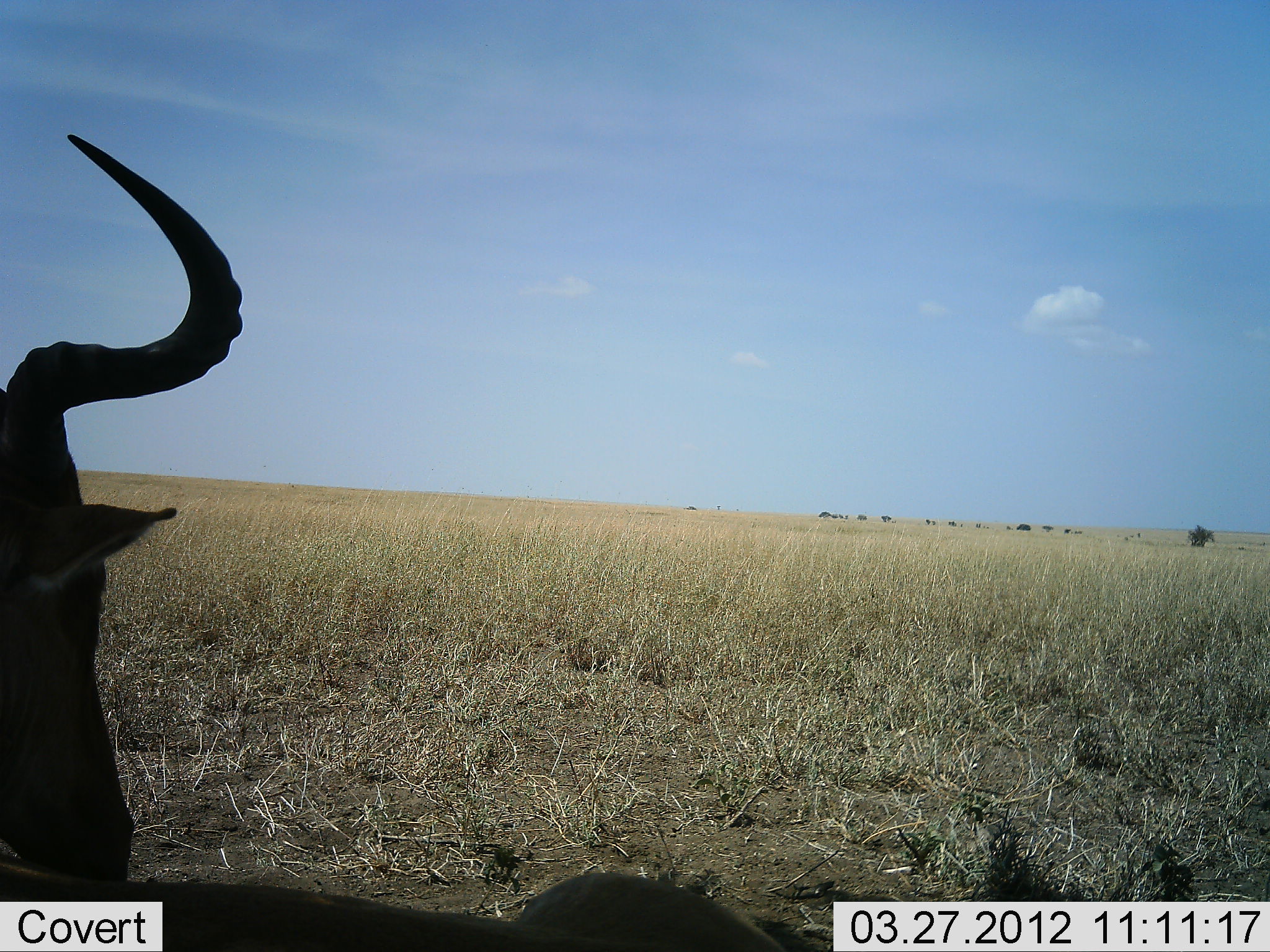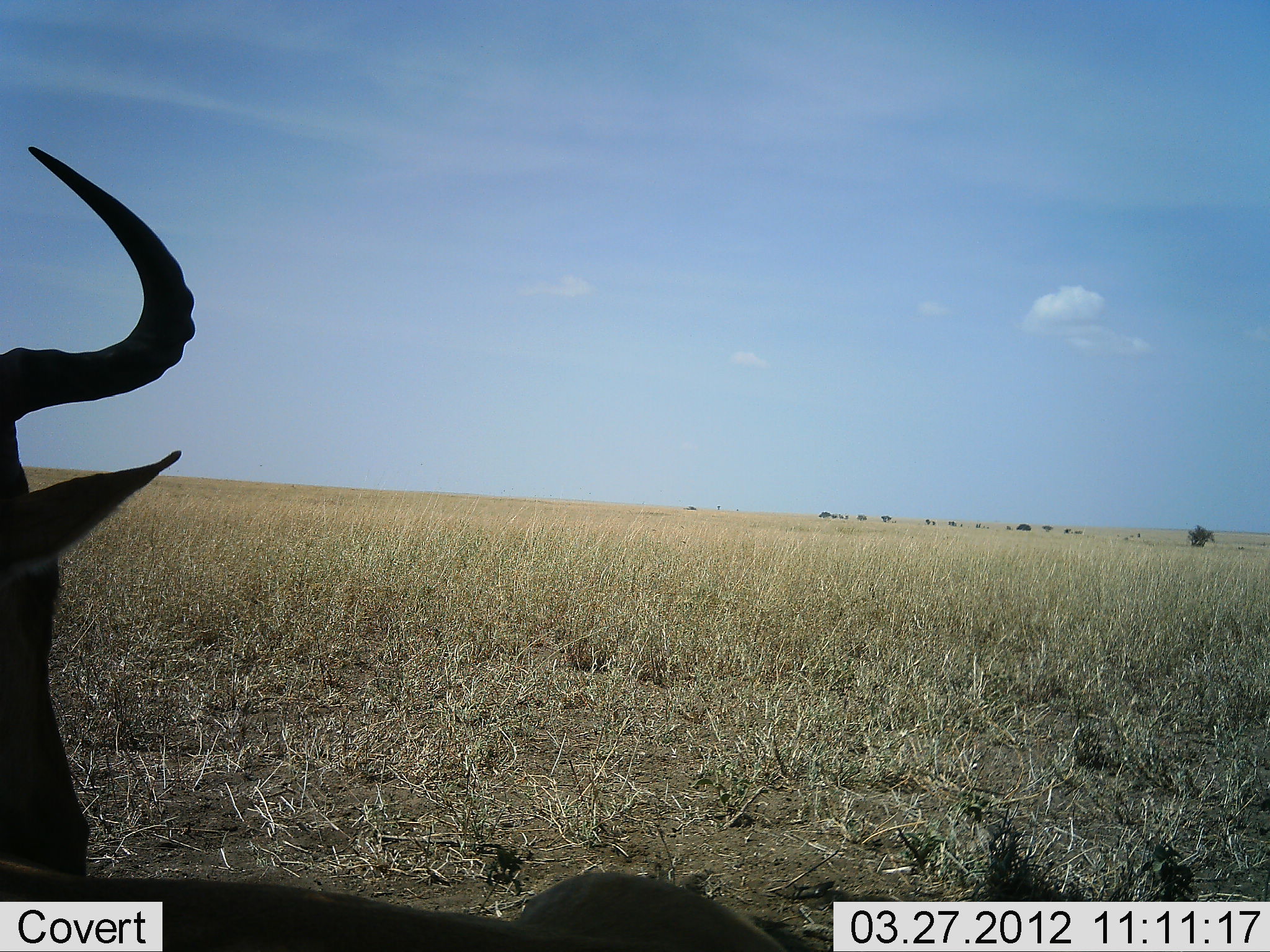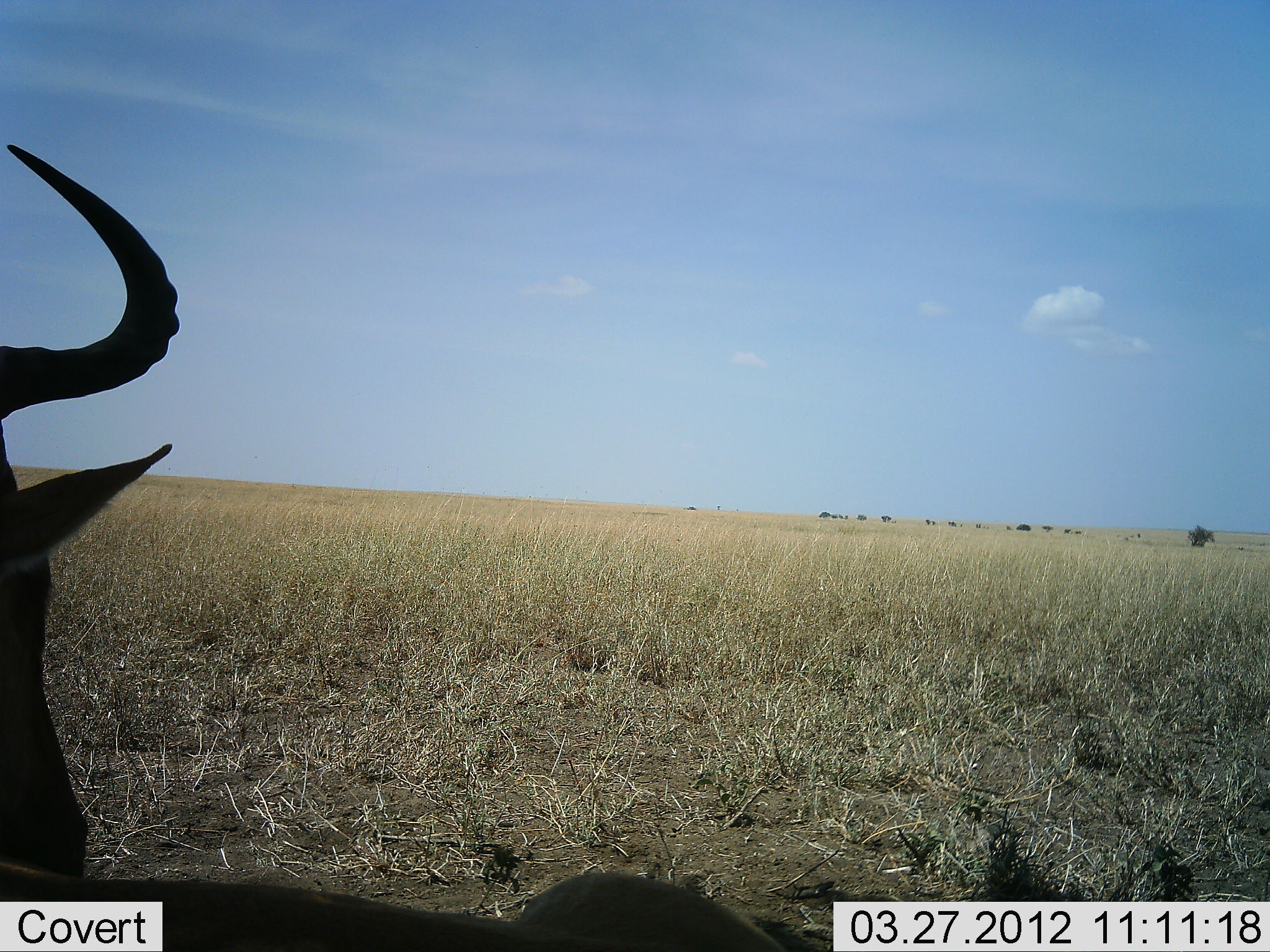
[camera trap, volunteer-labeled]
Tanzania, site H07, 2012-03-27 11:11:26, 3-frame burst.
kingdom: Animalia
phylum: Chordata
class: Mammalia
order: Artiodactyla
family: Bovidae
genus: Alcelaphus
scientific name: Alcelaphus buselaphus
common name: hartebeest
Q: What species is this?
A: Hartebeest (Alcelaphus buselaphus).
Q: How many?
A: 1.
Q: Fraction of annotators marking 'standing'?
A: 44%.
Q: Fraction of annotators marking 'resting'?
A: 50%.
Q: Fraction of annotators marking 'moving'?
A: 6%.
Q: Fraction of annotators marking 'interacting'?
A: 0%.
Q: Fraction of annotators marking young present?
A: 0%.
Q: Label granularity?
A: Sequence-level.